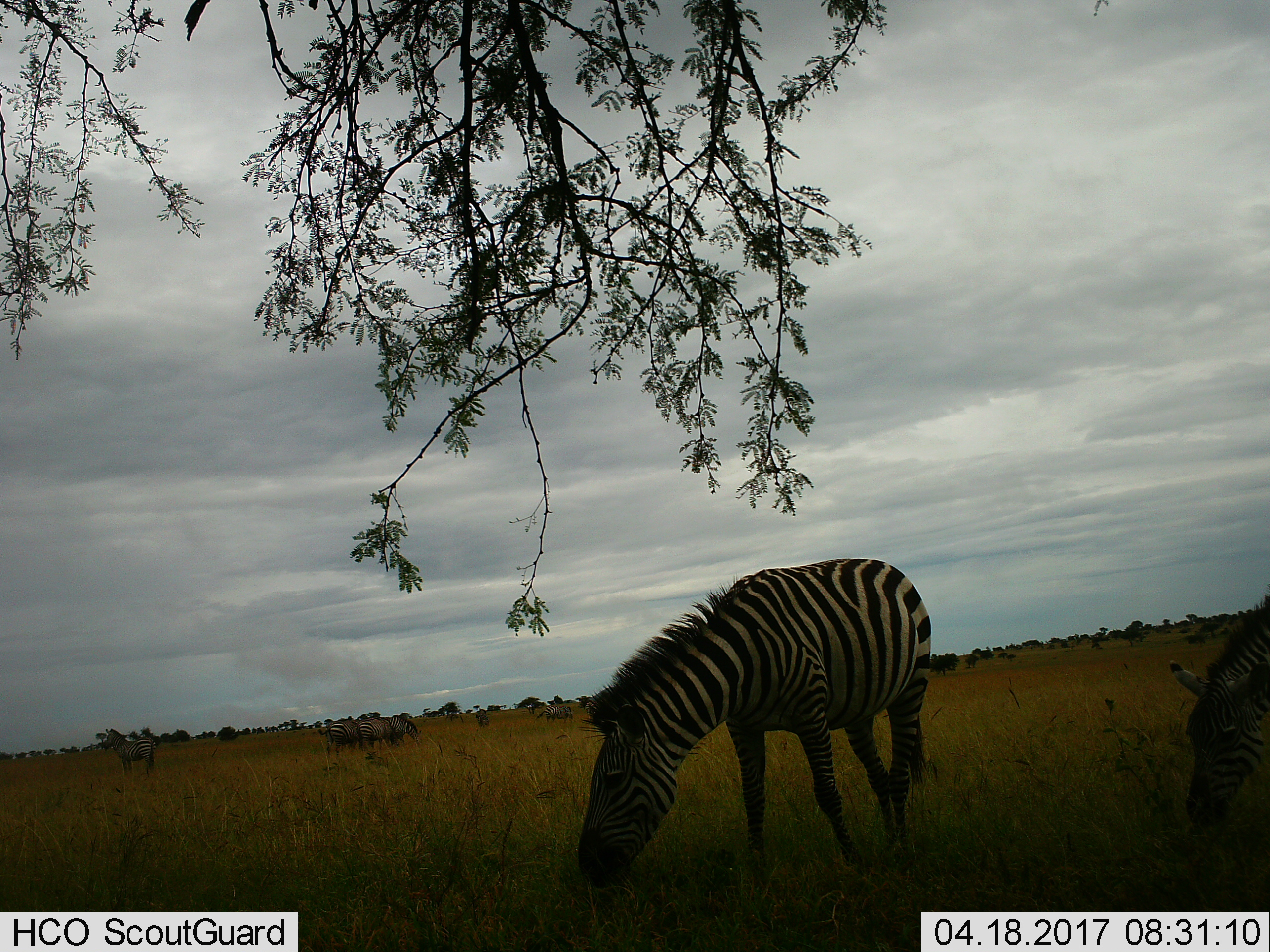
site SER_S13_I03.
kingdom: Animalia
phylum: Chordata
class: Mammalia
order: Perissodactyla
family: Equidae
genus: Equus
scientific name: Equus quagga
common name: plains zebra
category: zebraplains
Zebraplains (plains zebra) (Equus quagga), count 6. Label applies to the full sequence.